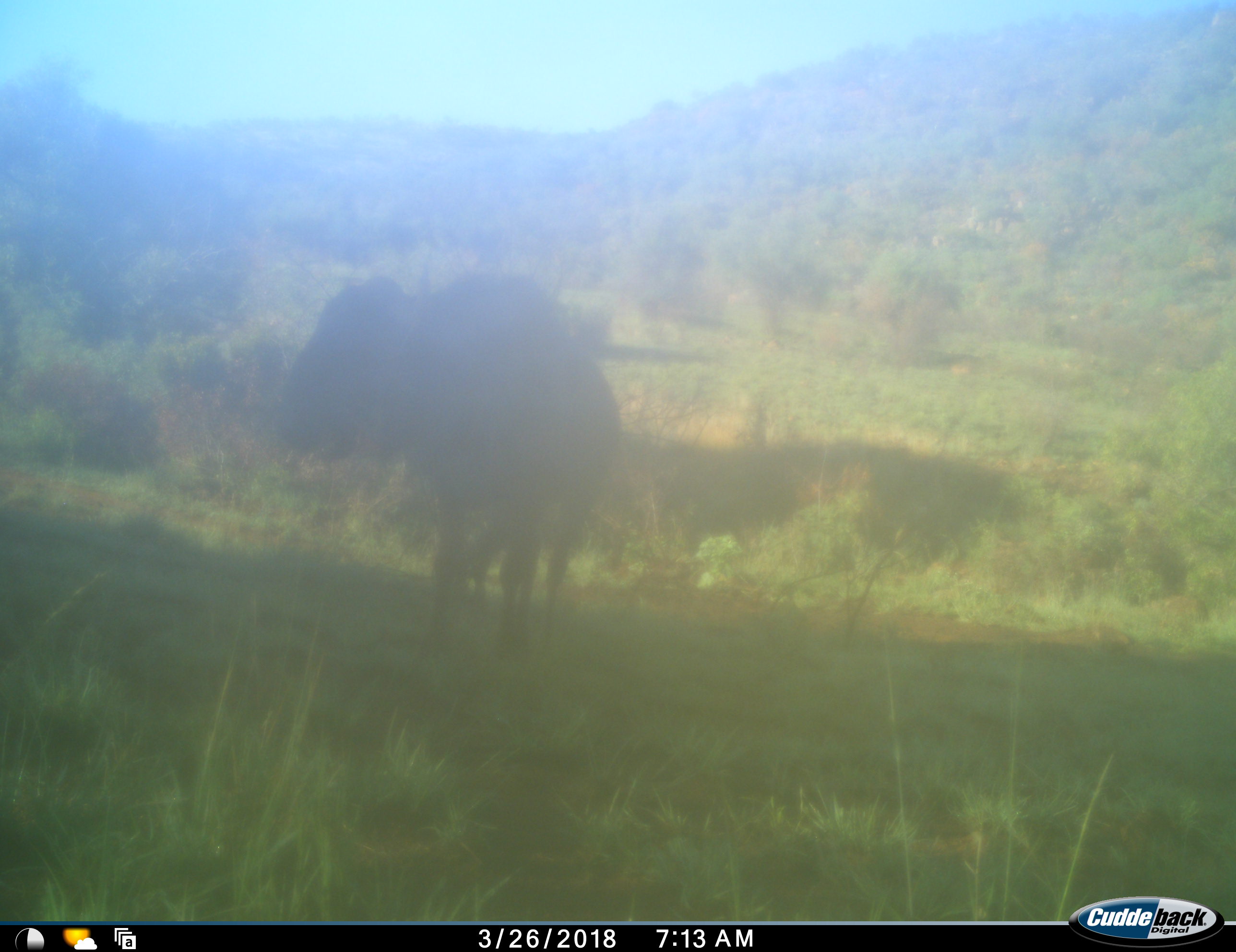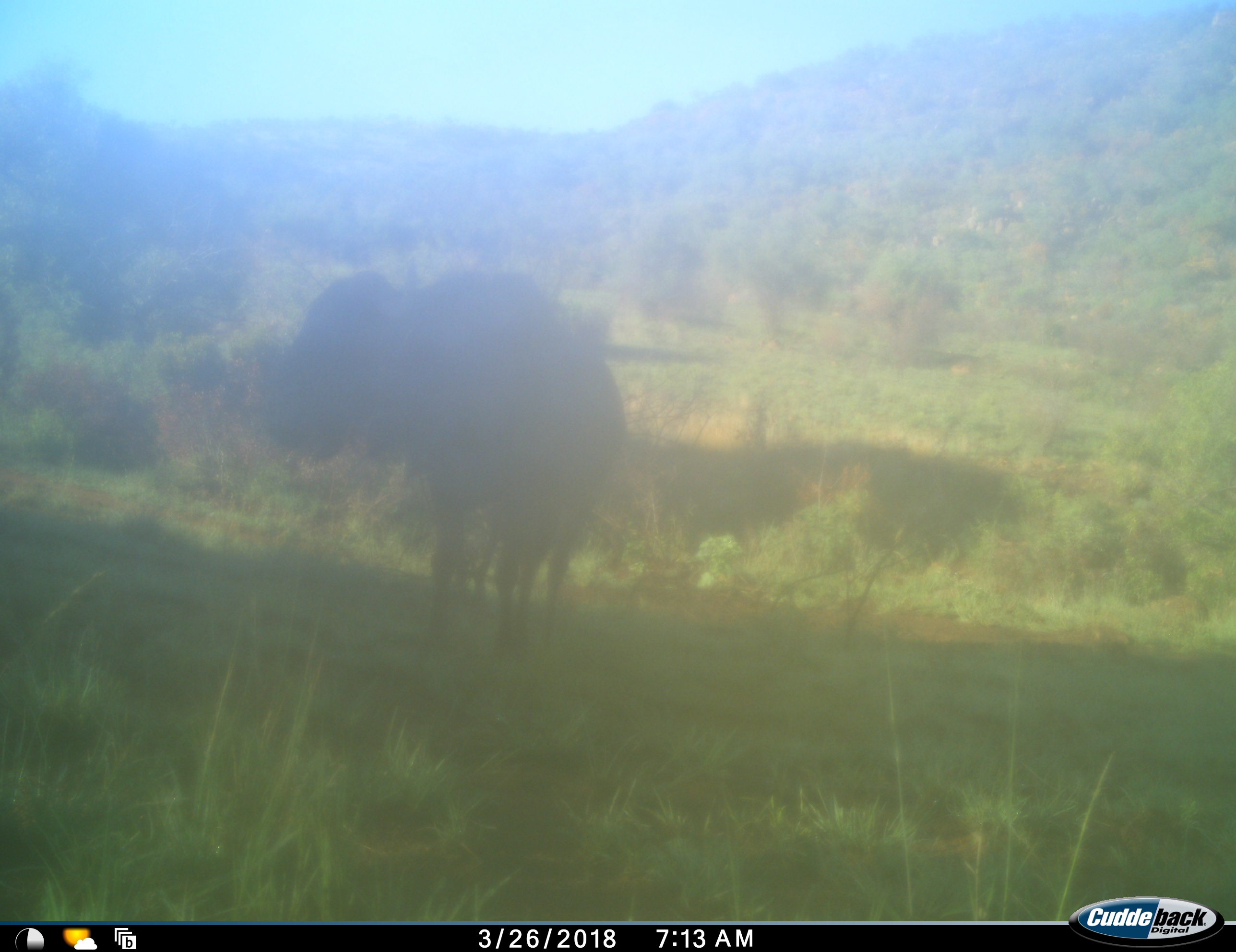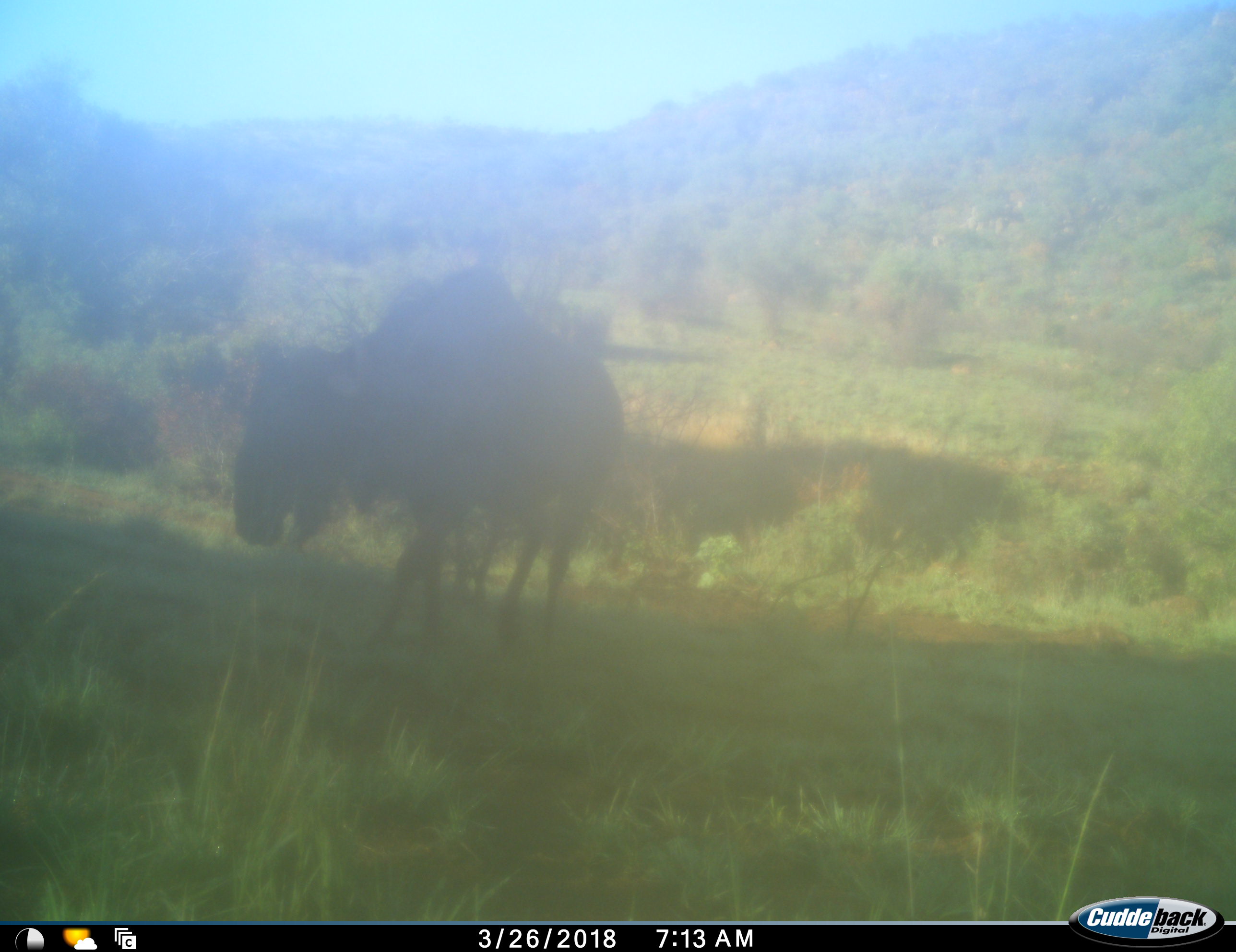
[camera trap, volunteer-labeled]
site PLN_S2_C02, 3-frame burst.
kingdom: Animalia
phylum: Chordata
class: Mammalia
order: Artiodactyla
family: Bovidae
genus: Connochaetes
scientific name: Connochaetes taurinus taurinus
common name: blue wildebeest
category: wildebeestblue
Wildebeestblue (blue wildebeest) (Connochaetes taurinus taurinus), count 1. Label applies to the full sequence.